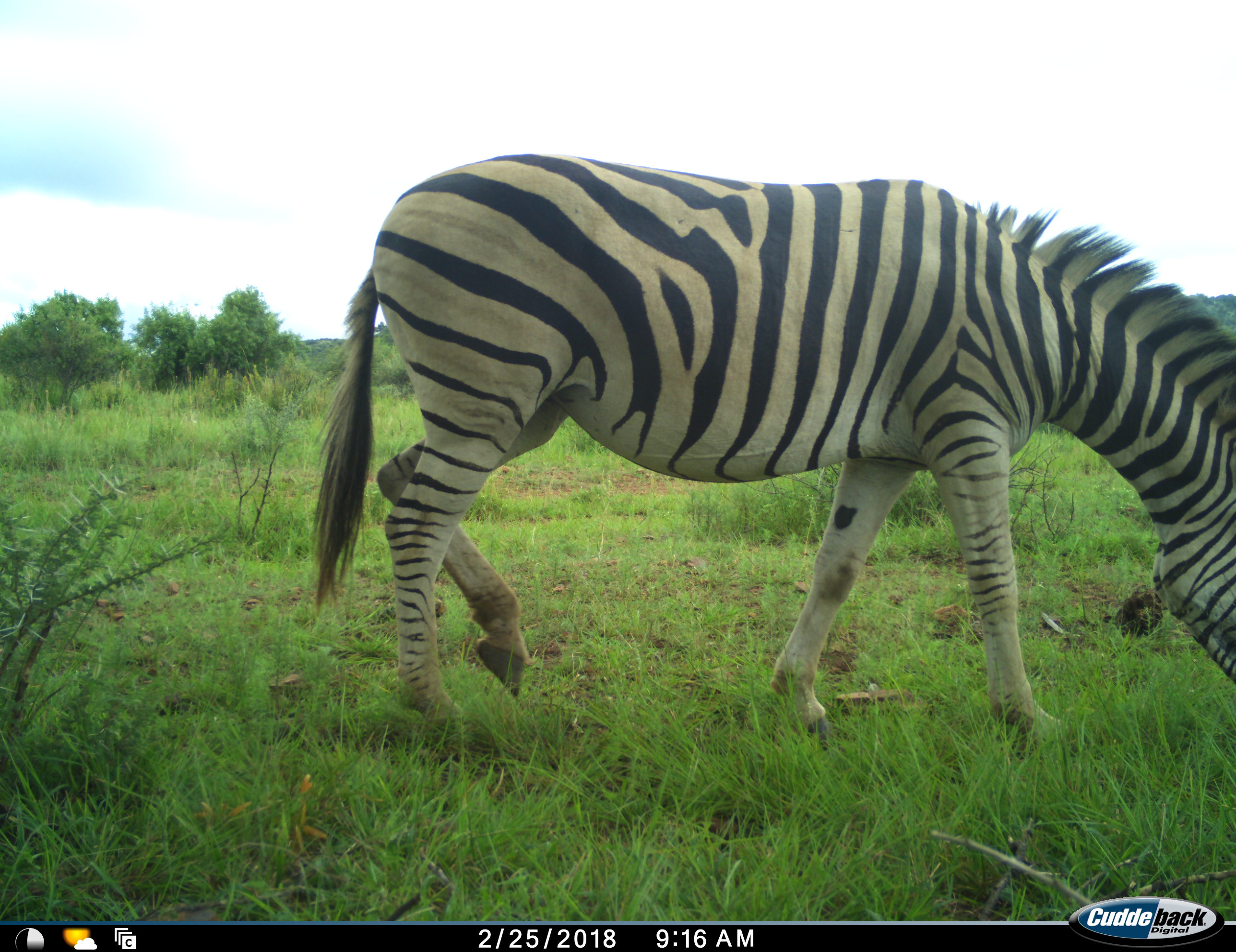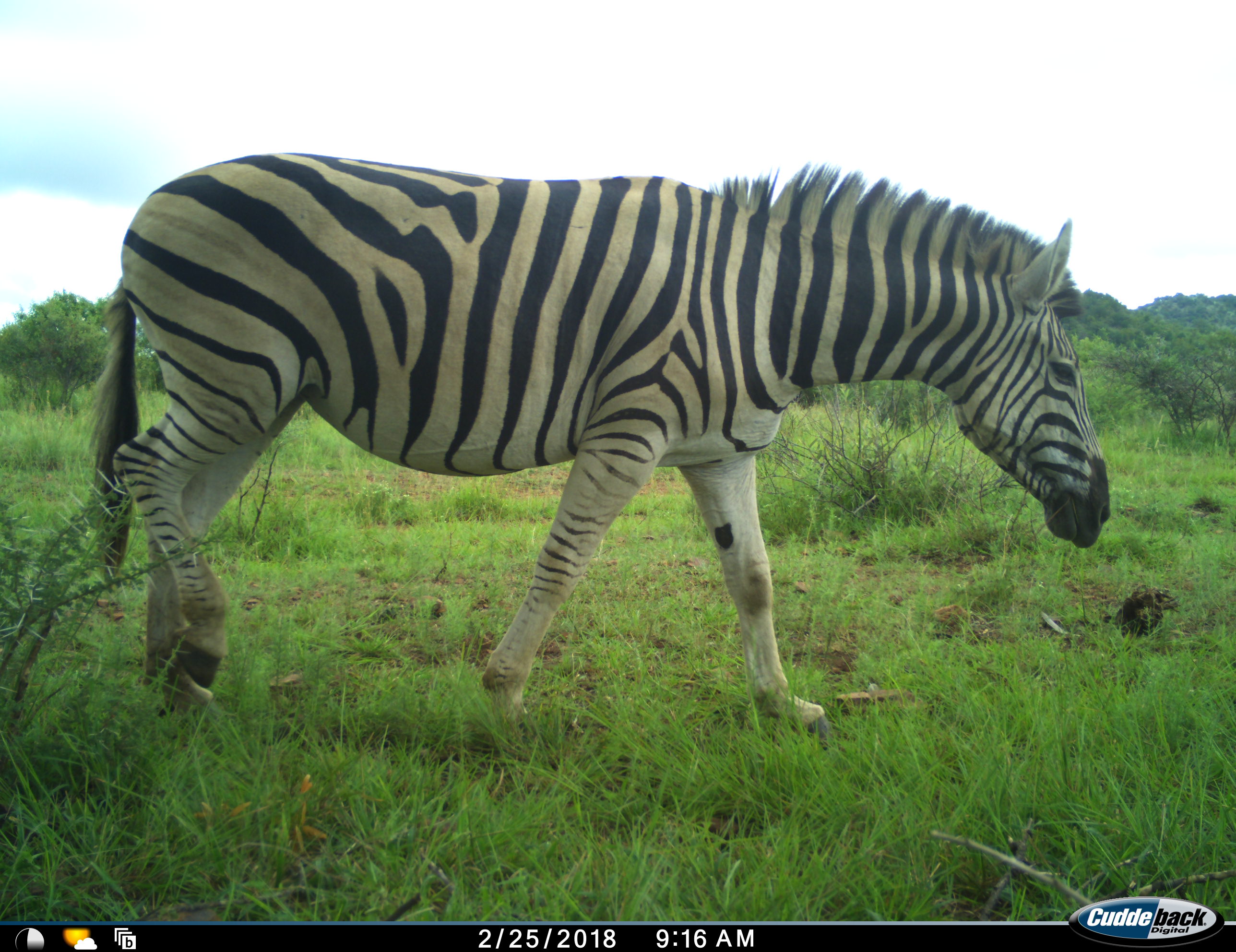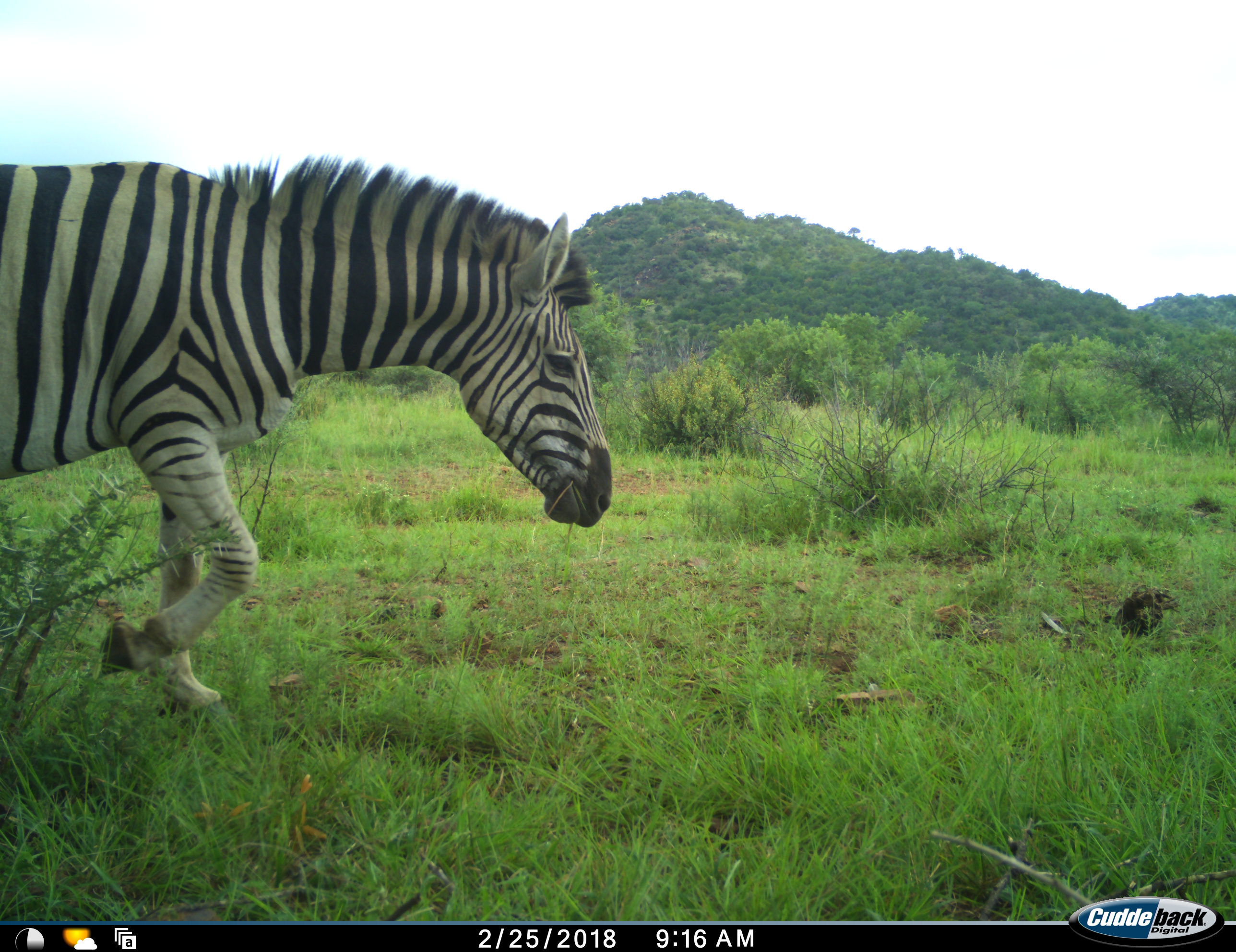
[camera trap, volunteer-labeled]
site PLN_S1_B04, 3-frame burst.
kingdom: Animalia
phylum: Chordata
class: Mammalia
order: Perissodactyla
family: Equidae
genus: Equus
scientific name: Equus quagga burchellii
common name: burchell's zebra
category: zebraburchells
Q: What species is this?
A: Zebraburchells (burchell's zebra) (Equus quagga burchellii).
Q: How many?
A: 1.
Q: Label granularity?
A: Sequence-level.